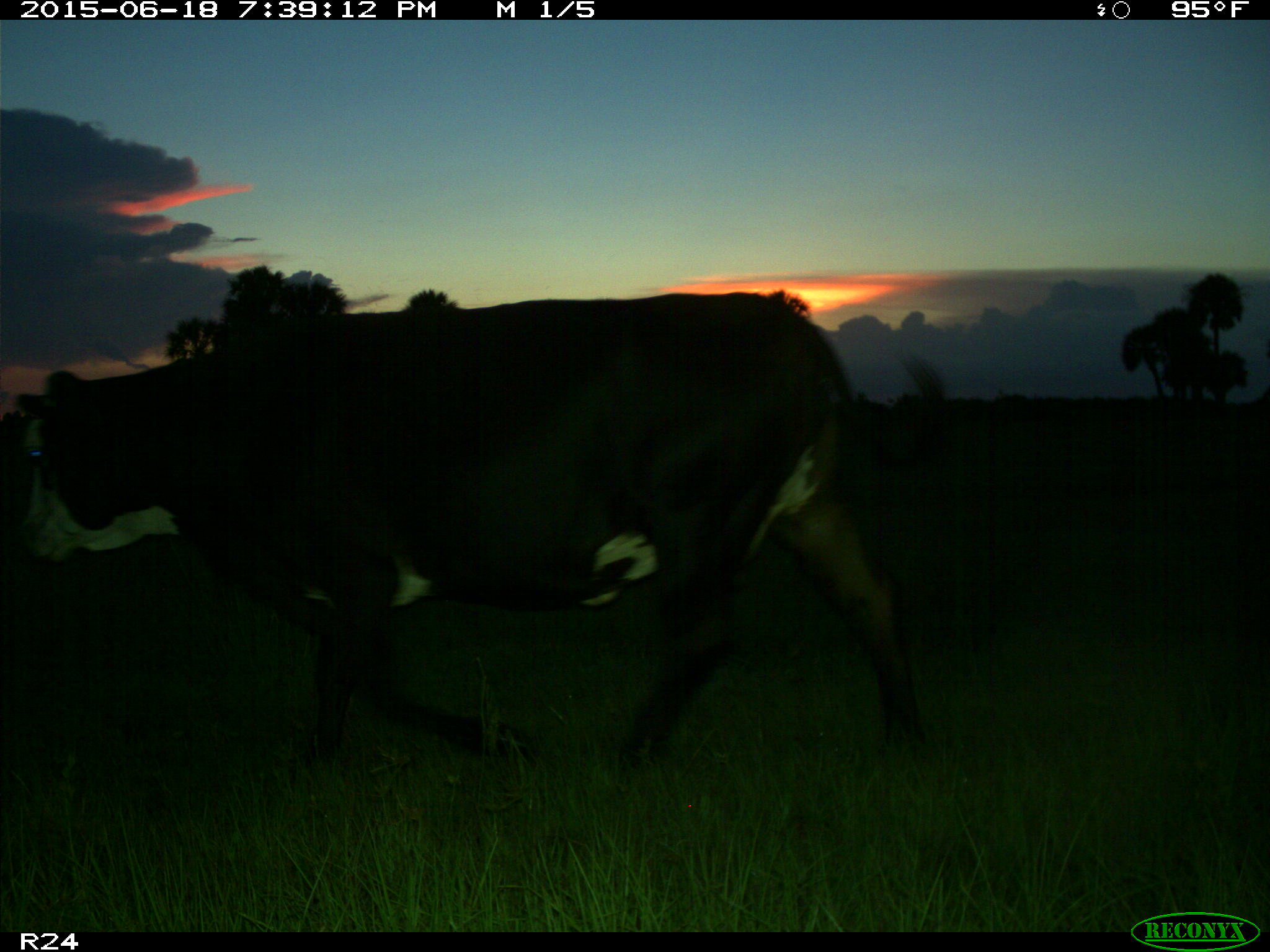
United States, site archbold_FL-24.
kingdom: Animalia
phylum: Chordata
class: Mammalia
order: Artiodactyla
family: Bovidae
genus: Bos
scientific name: Bos taurus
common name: domestic cow